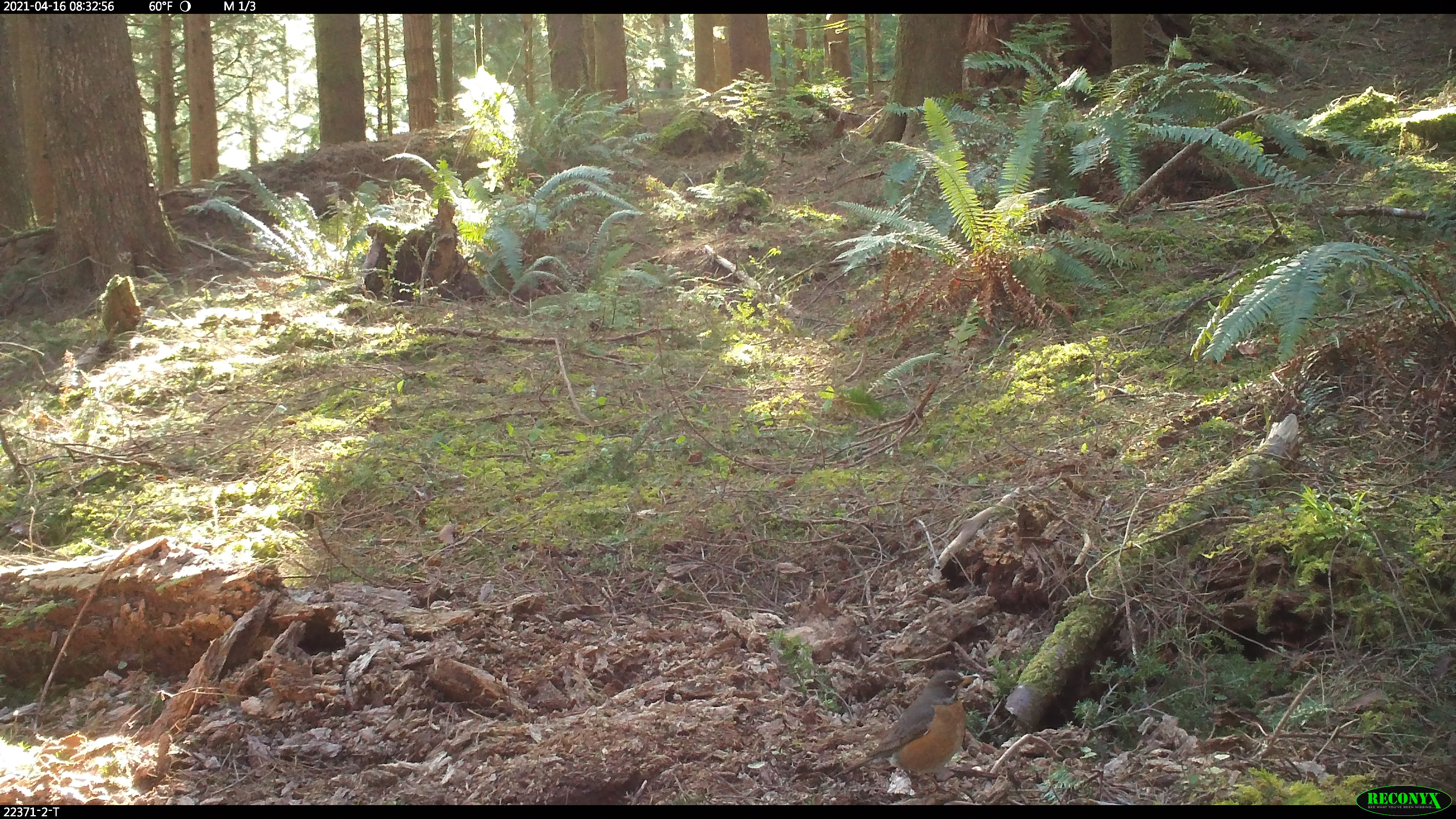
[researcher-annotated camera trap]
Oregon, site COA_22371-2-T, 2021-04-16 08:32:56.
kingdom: Animalia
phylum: Chordata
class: Aves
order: Passeriformes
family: Turdidae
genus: Turdus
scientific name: Turdus migratorius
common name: american robin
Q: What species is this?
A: American robin (Turdus migratorius).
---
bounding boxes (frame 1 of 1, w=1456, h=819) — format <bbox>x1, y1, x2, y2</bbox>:
american robin: <bbox>829, 655, 993, 806</bbox>